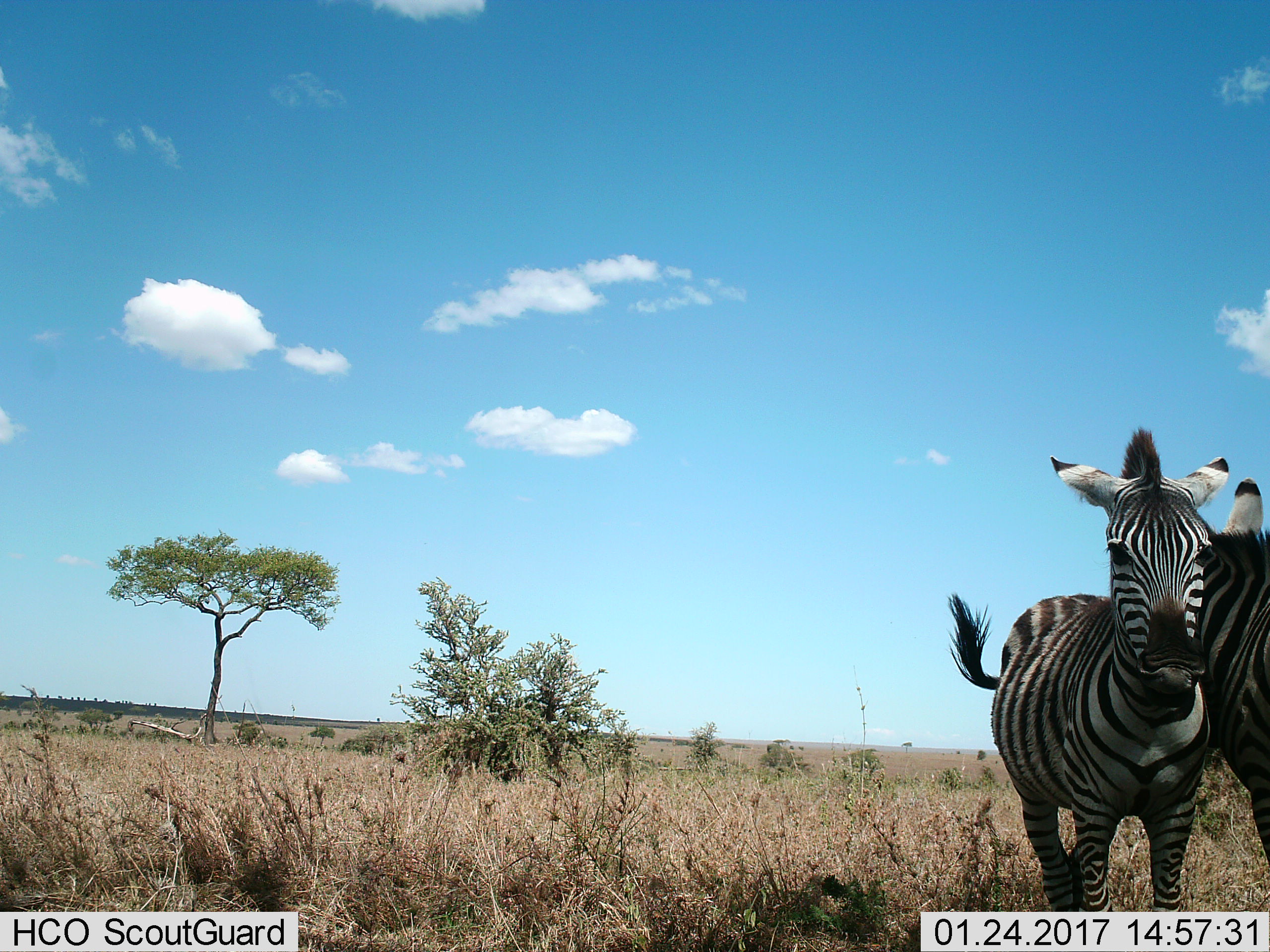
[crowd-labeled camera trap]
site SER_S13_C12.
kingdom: Animalia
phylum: Chordata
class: Mammalia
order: Perissodactyla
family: Equidae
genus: Equus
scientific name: Equus quagga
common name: plains zebra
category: zebraplains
Zebraplains (plains zebra) (Equus quagga), count 2. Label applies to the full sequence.